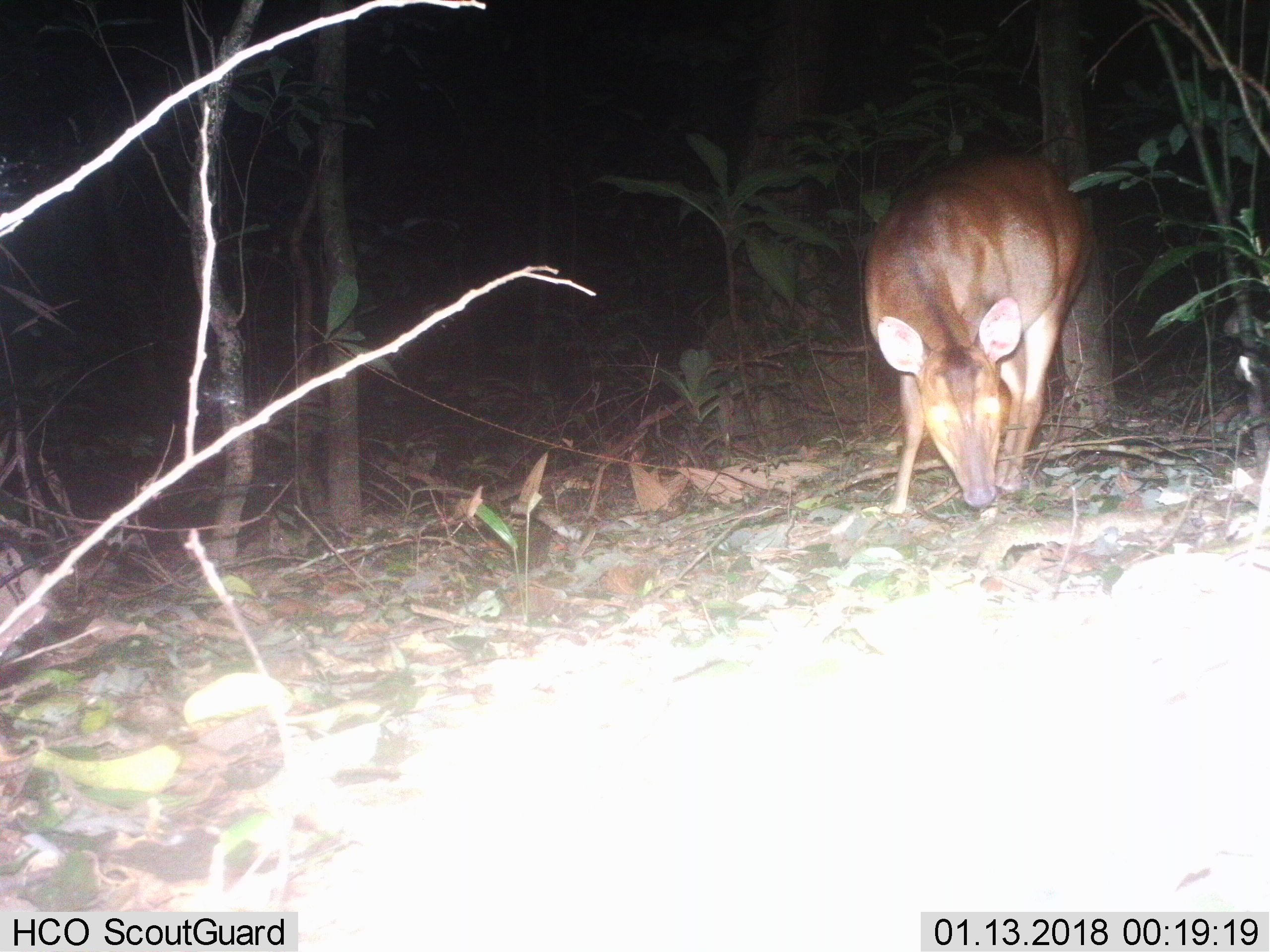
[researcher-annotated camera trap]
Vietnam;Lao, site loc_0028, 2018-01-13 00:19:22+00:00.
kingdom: Animalia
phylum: Chordata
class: Mammalia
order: Artiodactyla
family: Cervidae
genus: Muntiacus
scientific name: Muntiacus vuquangensis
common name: large-antlered muntjac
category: large antlered muntjac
Large antlered muntjac (large-antlered muntjac) (Muntiacus vuquangensis). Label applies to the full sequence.